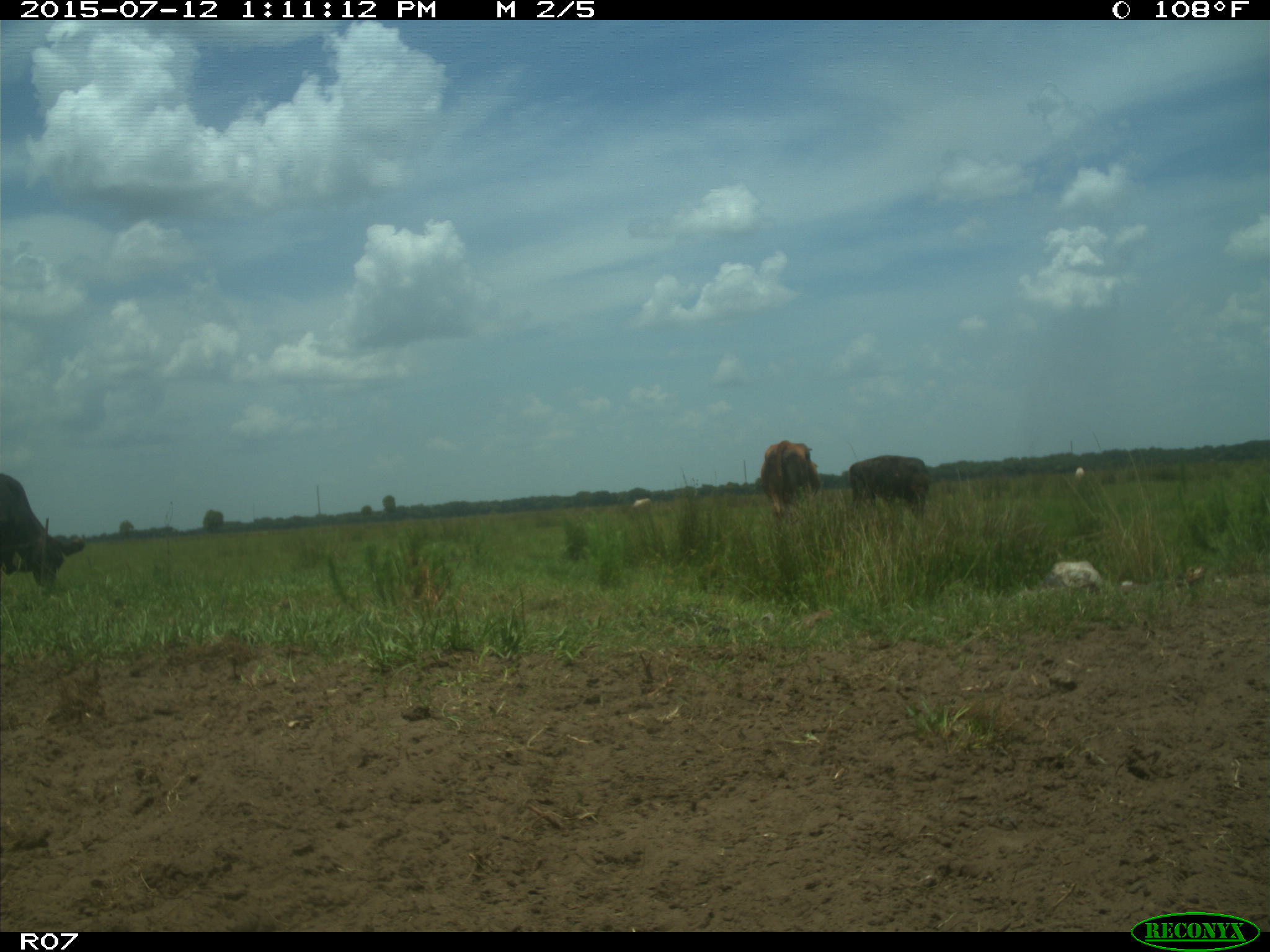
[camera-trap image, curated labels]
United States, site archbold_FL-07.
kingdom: Animalia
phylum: Chordata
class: Mammalia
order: Artiodactyla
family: Bovidae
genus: Bos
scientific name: Bos taurus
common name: domestic cow